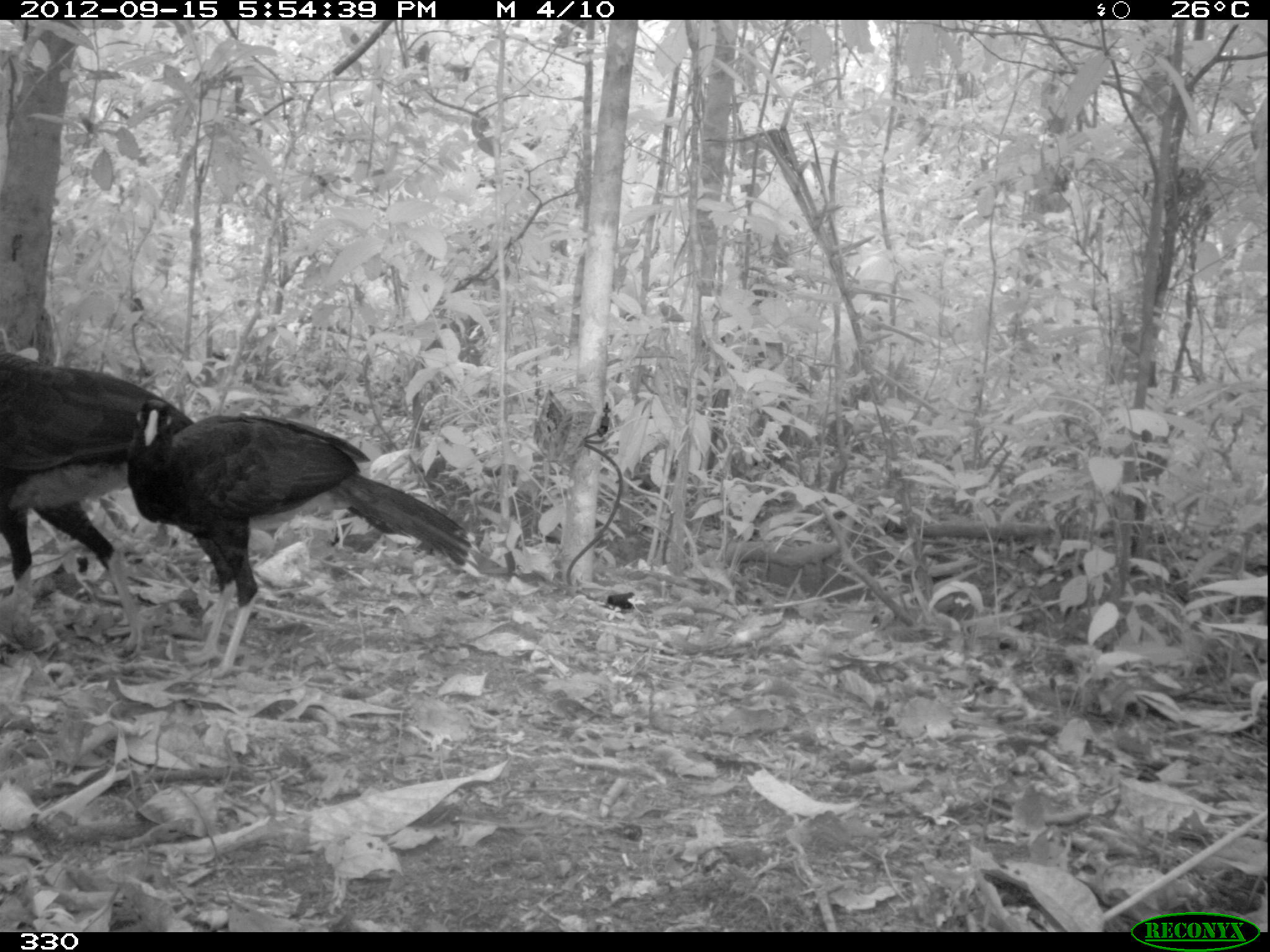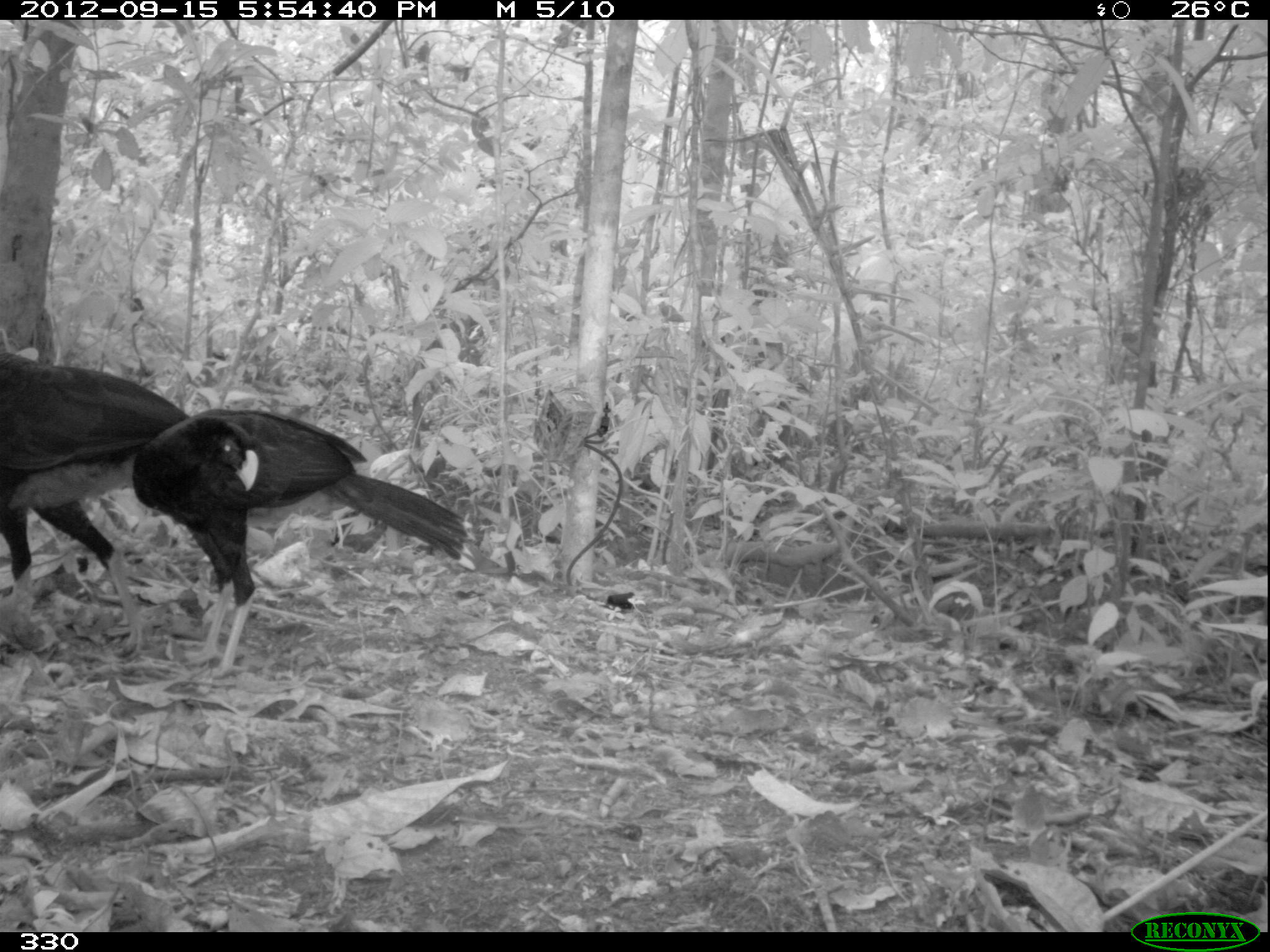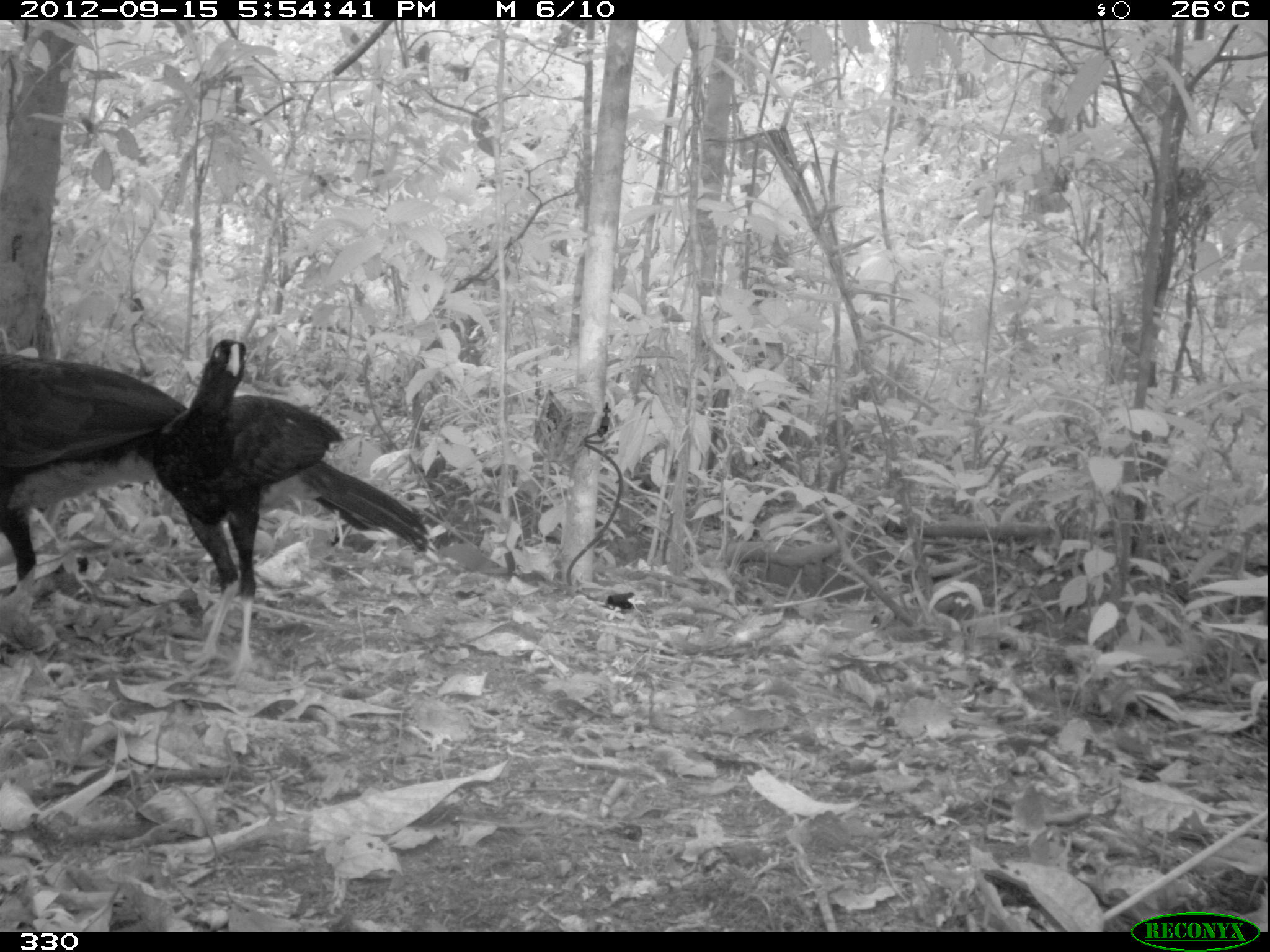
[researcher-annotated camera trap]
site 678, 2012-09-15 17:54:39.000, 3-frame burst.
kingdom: Animalia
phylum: Chordata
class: Aves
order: Galliformes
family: Cracidae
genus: Mitu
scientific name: Mitu tuberosum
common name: razor-billed curassow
Mitu tuberosum (razor-billed curassow).